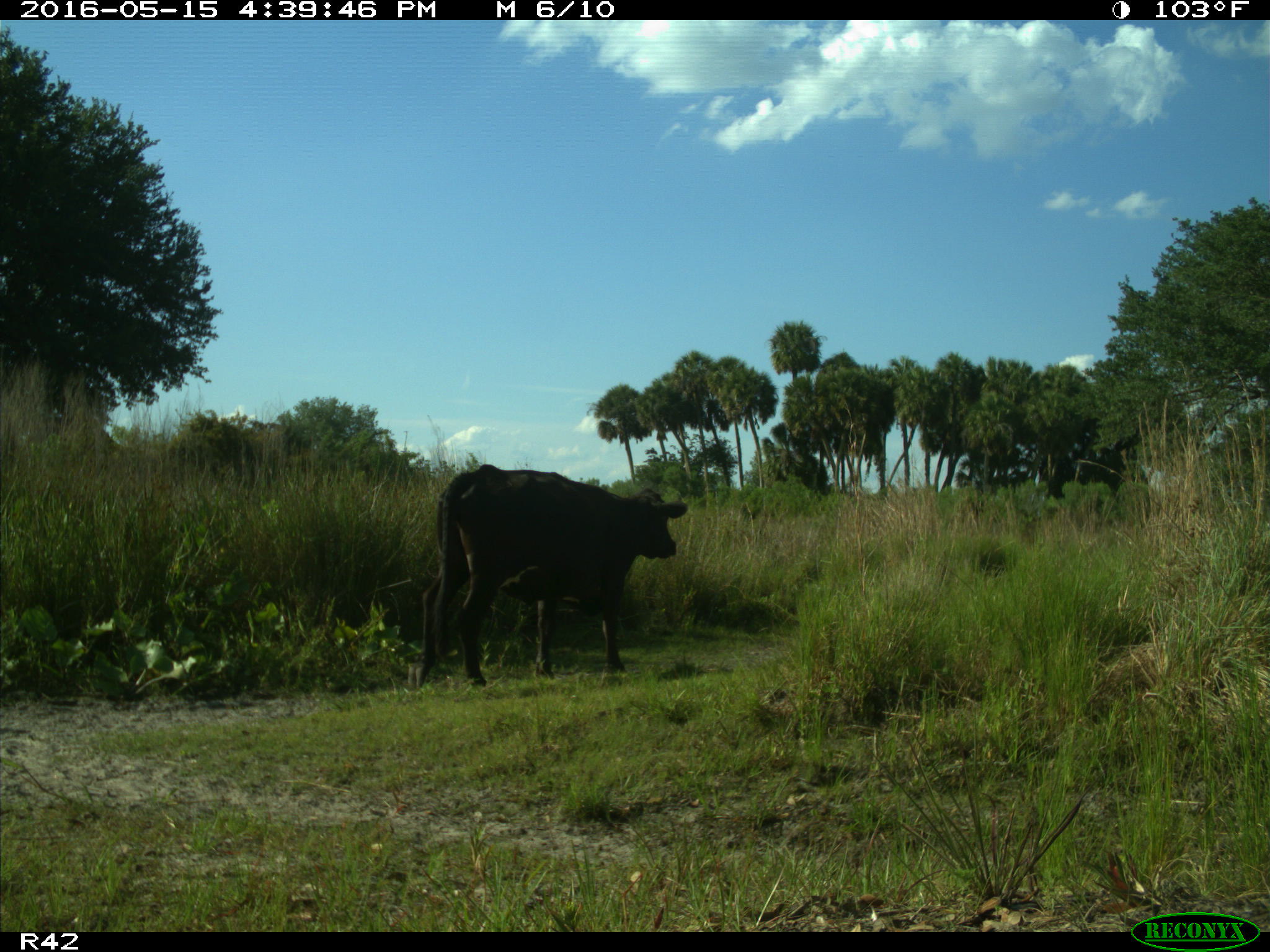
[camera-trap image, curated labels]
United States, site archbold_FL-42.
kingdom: Animalia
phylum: Chordata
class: Mammalia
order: Artiodactyla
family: Bovidae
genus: Bos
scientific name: Bos taurus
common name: domestic cow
Bos taurus (domestic cow).